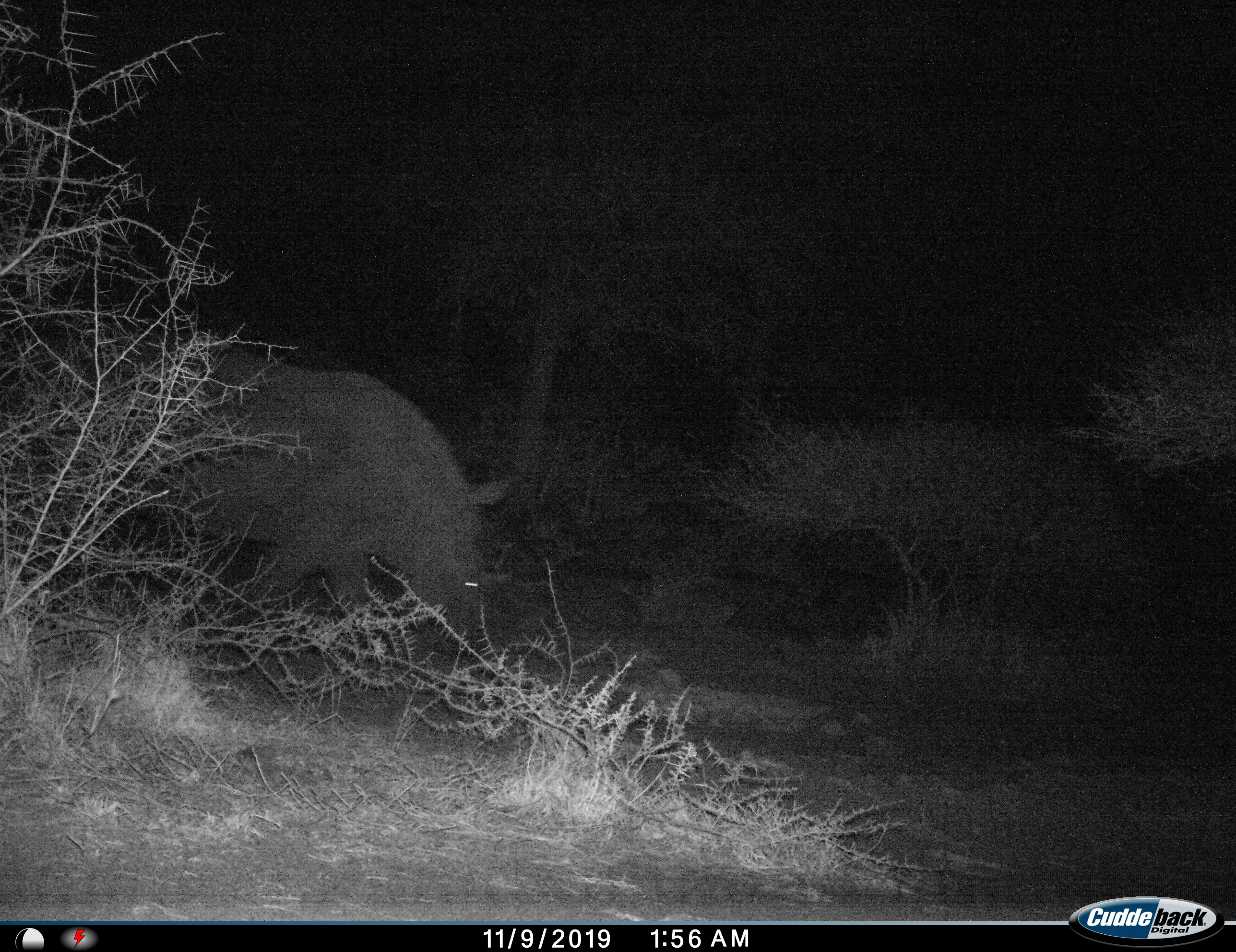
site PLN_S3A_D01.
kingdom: Animalia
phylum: Chordata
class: Mammalia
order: Perissodactyla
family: Rhinocerotidae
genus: Diceros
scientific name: Diceros bicornis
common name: black rhinoceros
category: rhinocerosblack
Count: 1.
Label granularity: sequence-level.